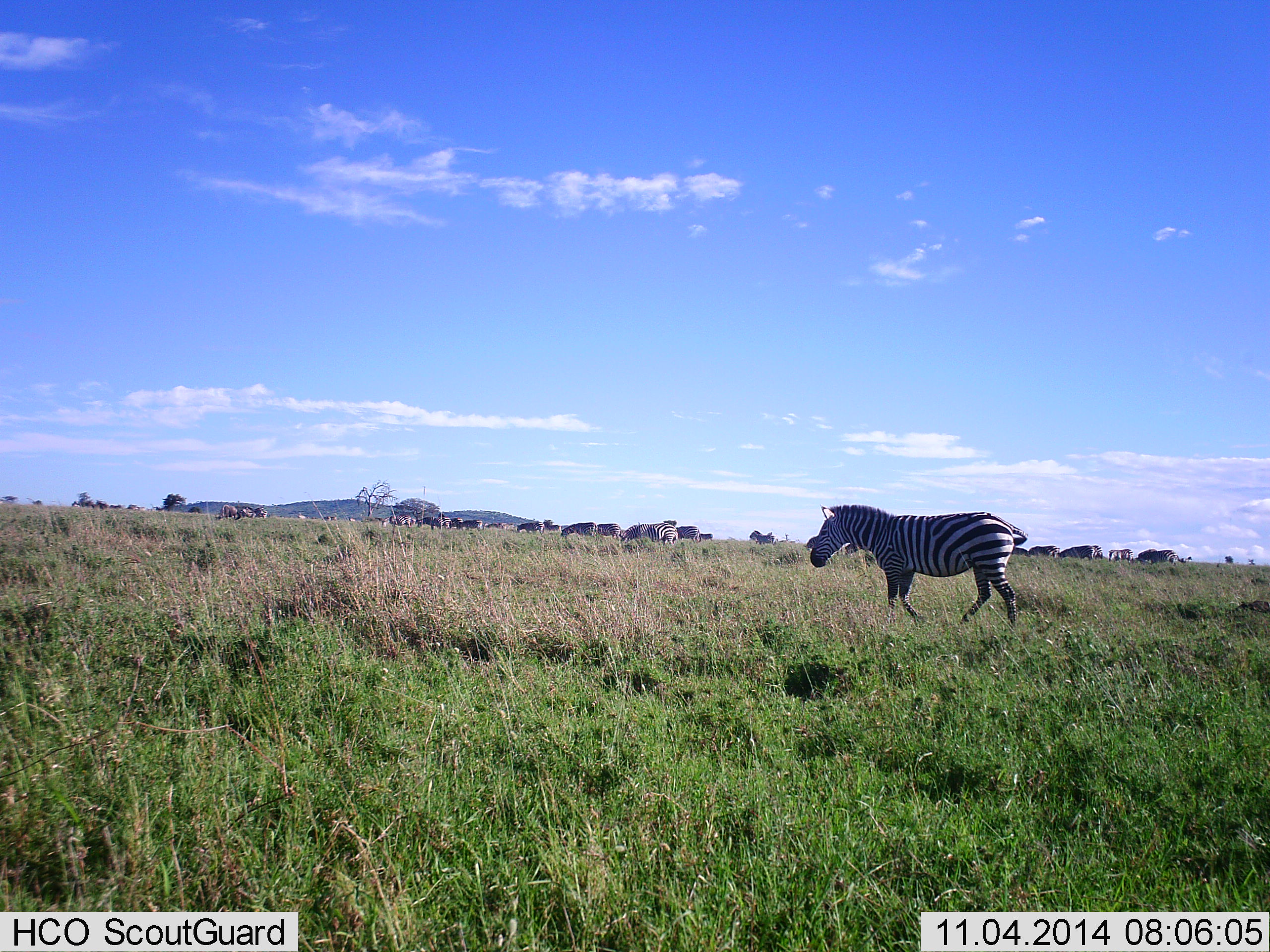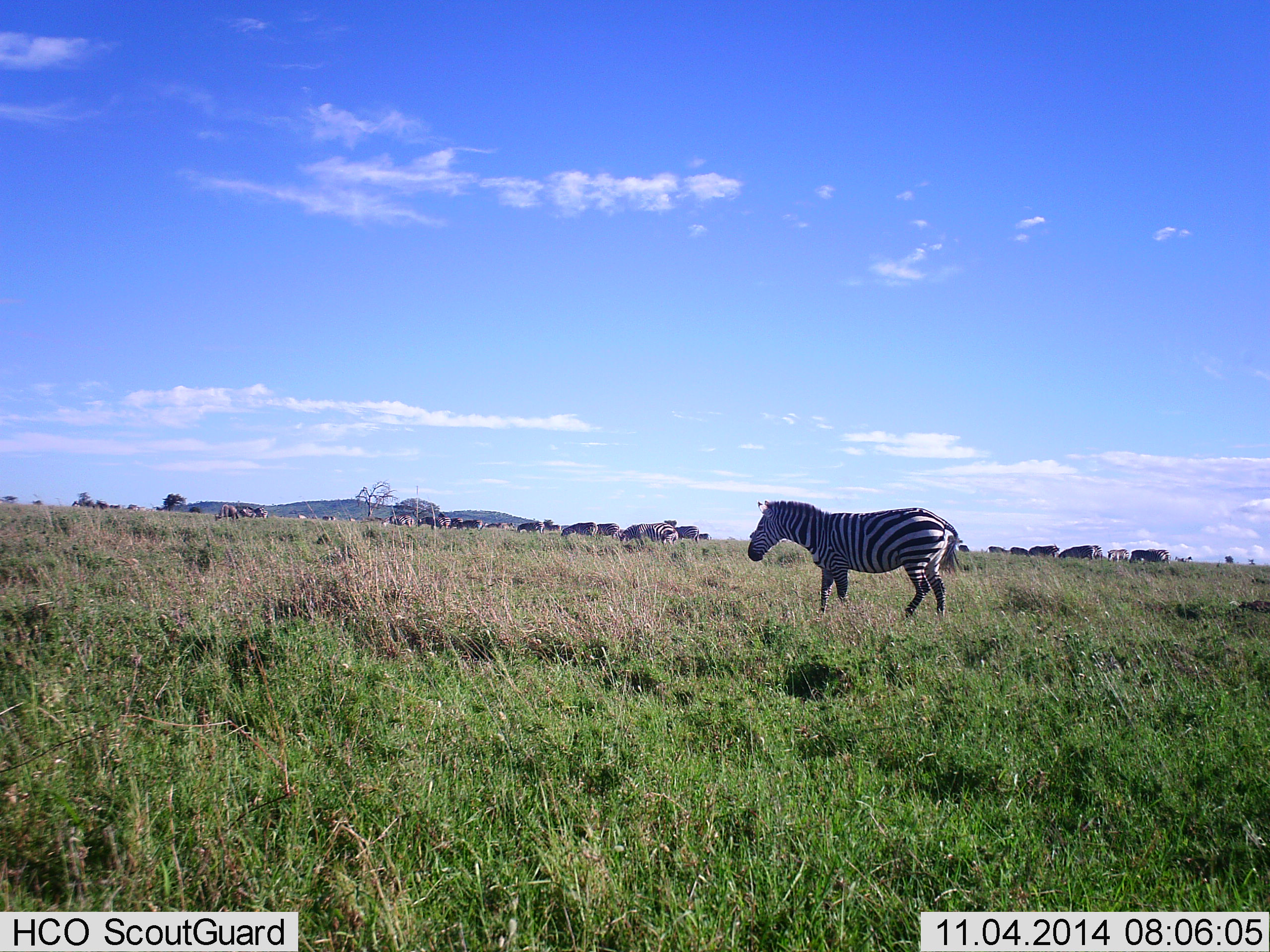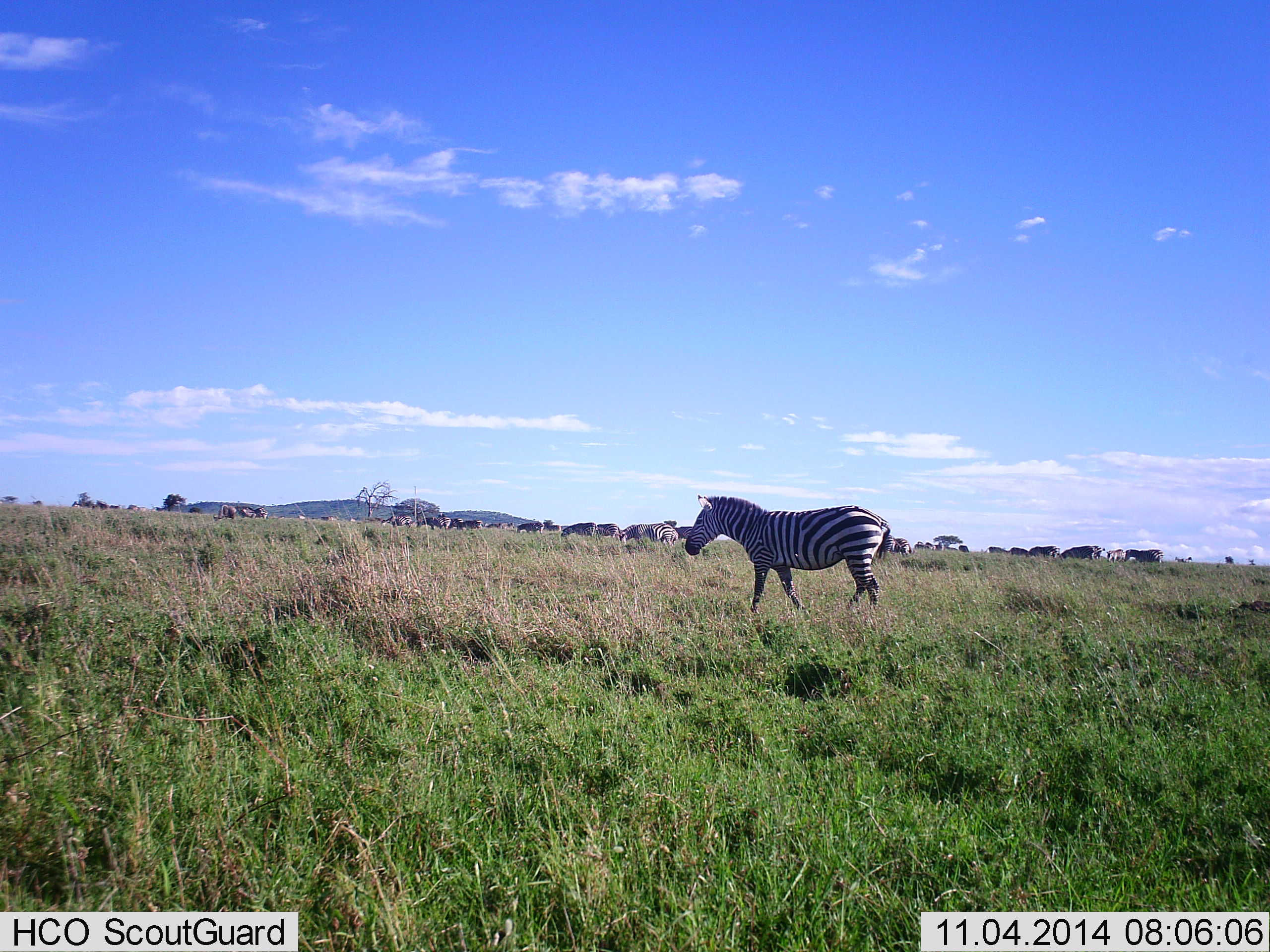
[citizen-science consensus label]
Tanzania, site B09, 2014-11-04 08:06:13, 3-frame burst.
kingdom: Animalia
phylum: Chordata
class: Mammalia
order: Perissodactyla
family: Equidae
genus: Equus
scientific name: Equus quagga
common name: plains zebra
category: zebra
Zebra (plains zebra) (Equus quagga), count 3. Behavior (volunteer vote fractions): standing 15%, resting 0%, moving 100%, interacting 0%. Young present (vote fraction): 0%. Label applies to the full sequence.